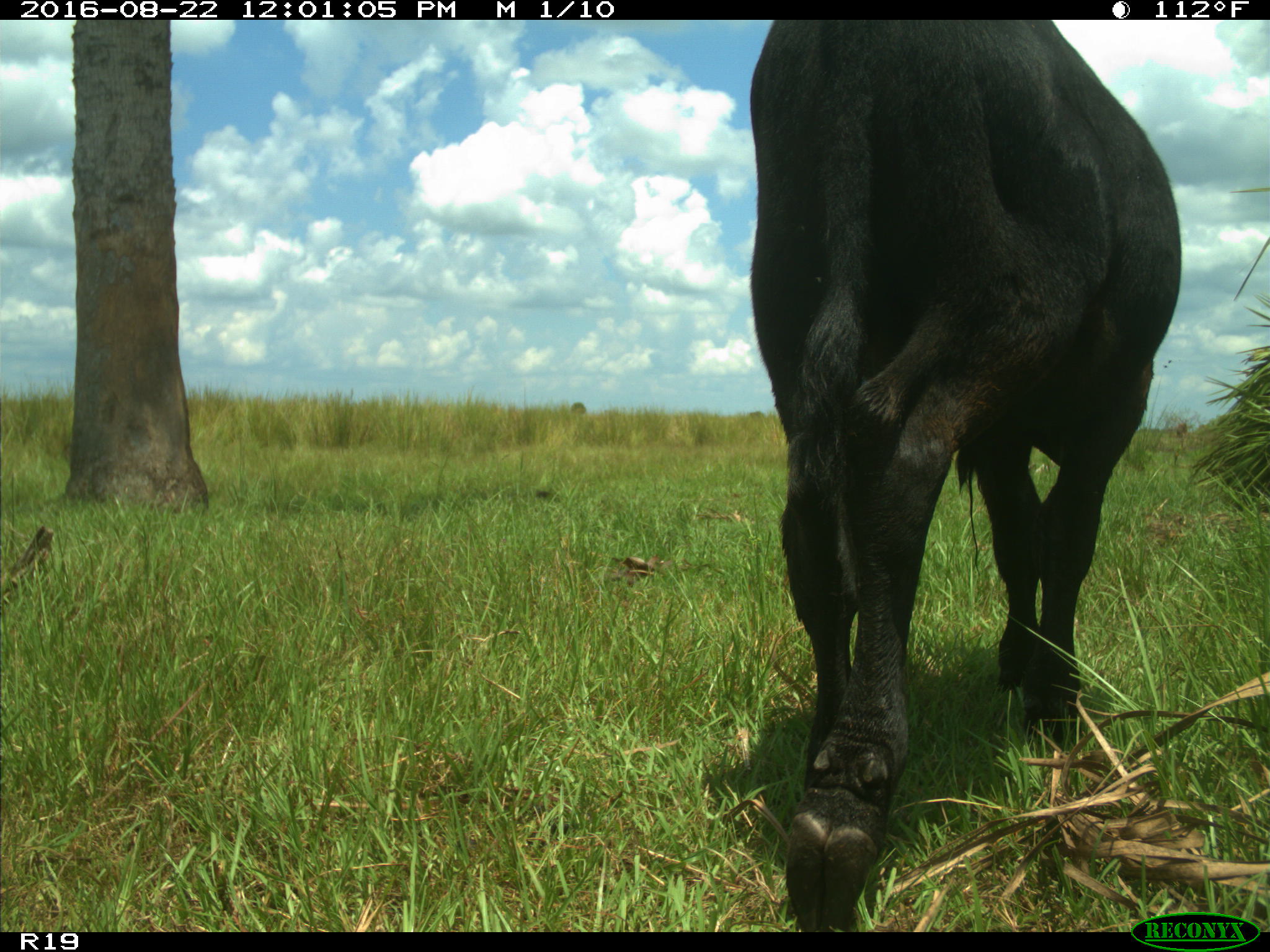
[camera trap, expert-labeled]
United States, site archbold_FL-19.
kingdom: Animalia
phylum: Chordata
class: Mammalia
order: Artiodactyla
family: Bovidae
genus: Bos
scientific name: Bos taurus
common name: domestic cow